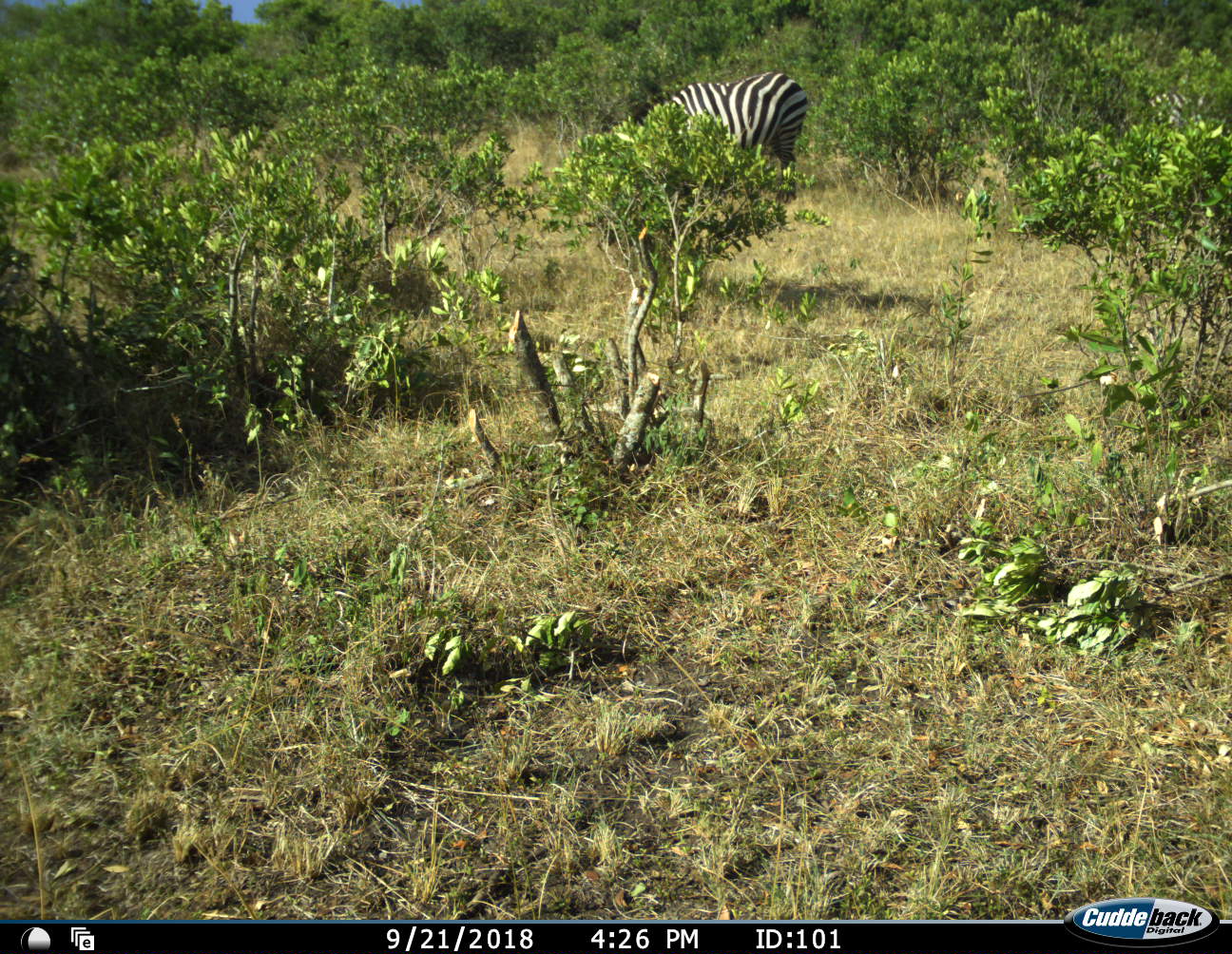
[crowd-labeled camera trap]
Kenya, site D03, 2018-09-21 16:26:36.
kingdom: Animalia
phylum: Chordata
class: Mammalia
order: Perissodactyla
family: Equidae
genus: Equus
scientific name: Equus quagga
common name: plains zebra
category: zebra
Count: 1.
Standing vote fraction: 30%.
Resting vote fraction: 0%.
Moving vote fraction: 10%.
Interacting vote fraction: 0%.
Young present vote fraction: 0%.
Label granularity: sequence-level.